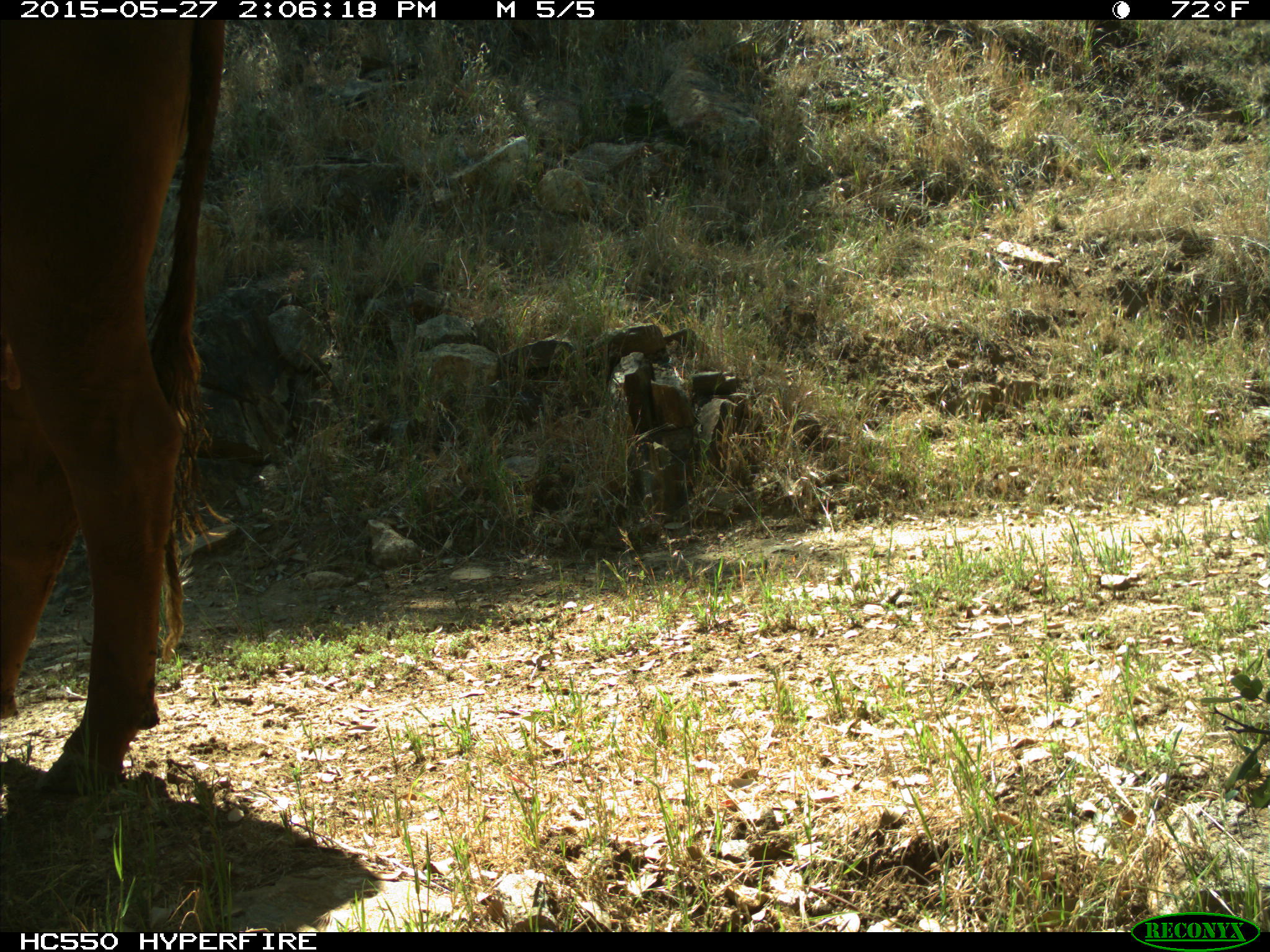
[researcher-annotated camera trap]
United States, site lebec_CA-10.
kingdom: Animalia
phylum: Chordata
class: Mammalia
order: Artiodactyla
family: Bovidae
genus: Bos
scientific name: Bos taurus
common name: domestic cow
Bos taurus (domestic cow).